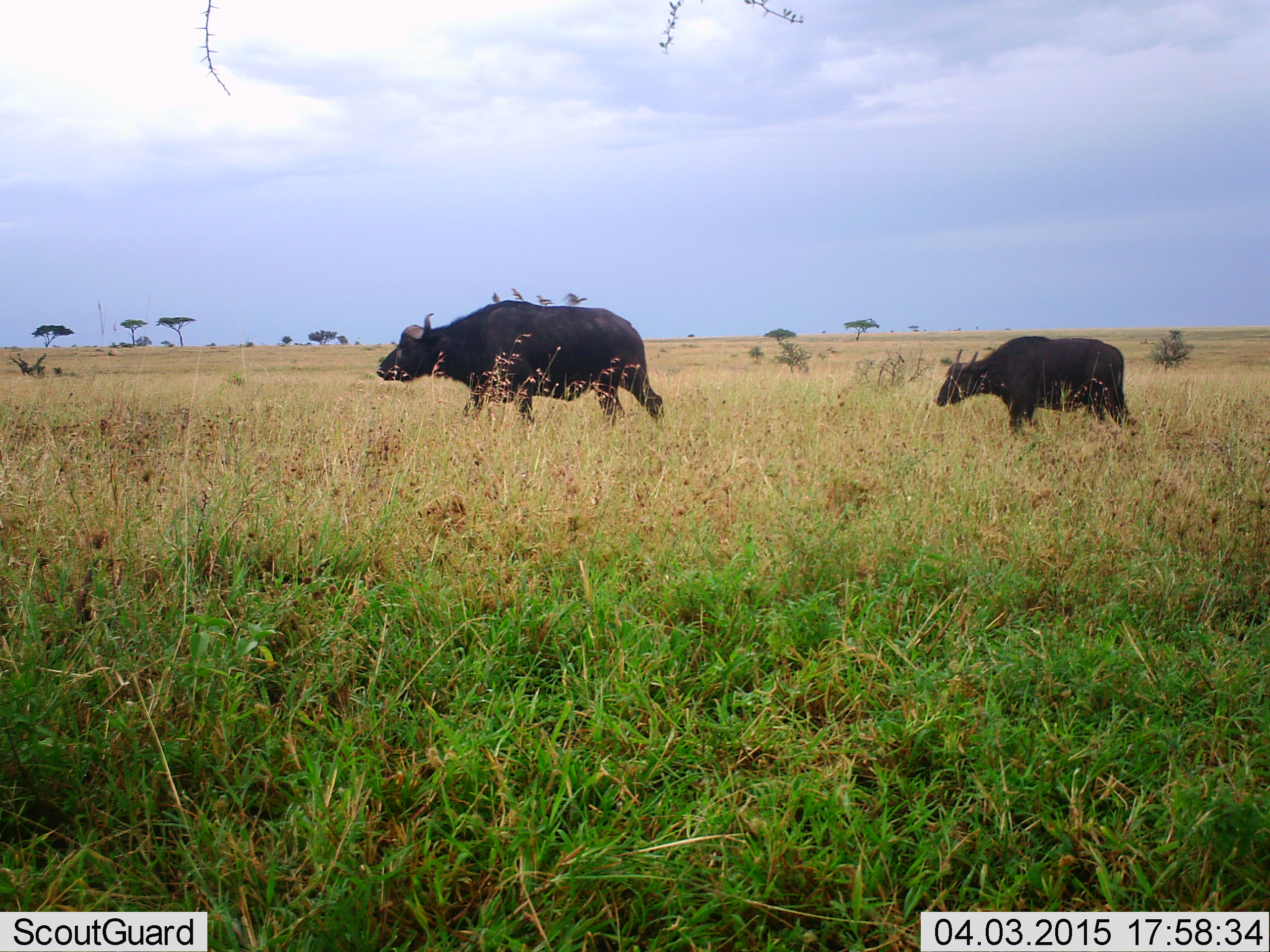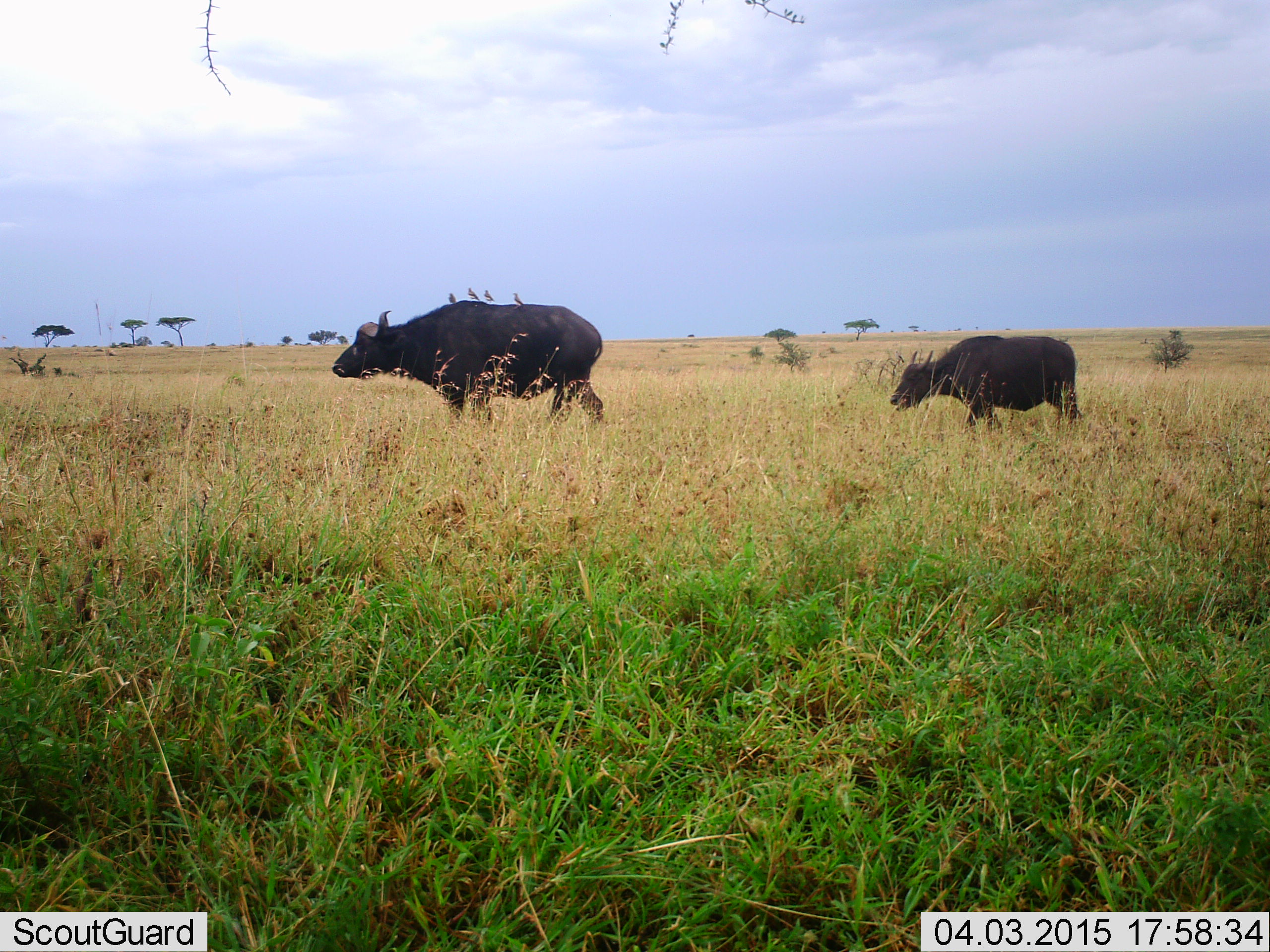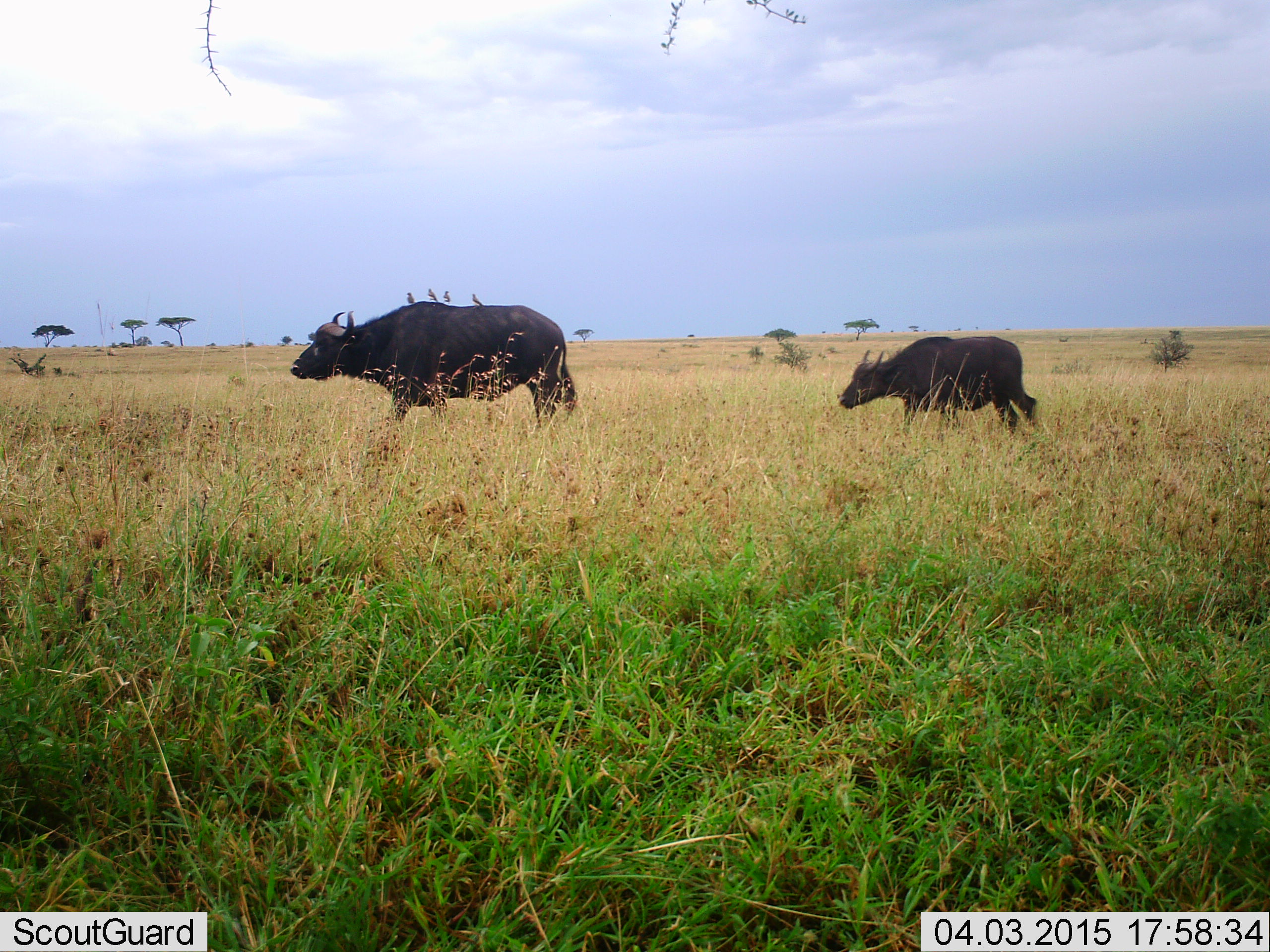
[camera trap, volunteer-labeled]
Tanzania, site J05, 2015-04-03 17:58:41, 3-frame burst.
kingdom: Animalia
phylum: Chordata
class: Mammalia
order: Artiodactyla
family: Bovidae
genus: Syncerus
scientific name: Syncerus caffer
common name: cape buffalo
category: buffalo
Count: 2.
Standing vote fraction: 10%.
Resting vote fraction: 0%.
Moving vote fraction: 90%.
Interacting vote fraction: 0%.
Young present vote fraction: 30%.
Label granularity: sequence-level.